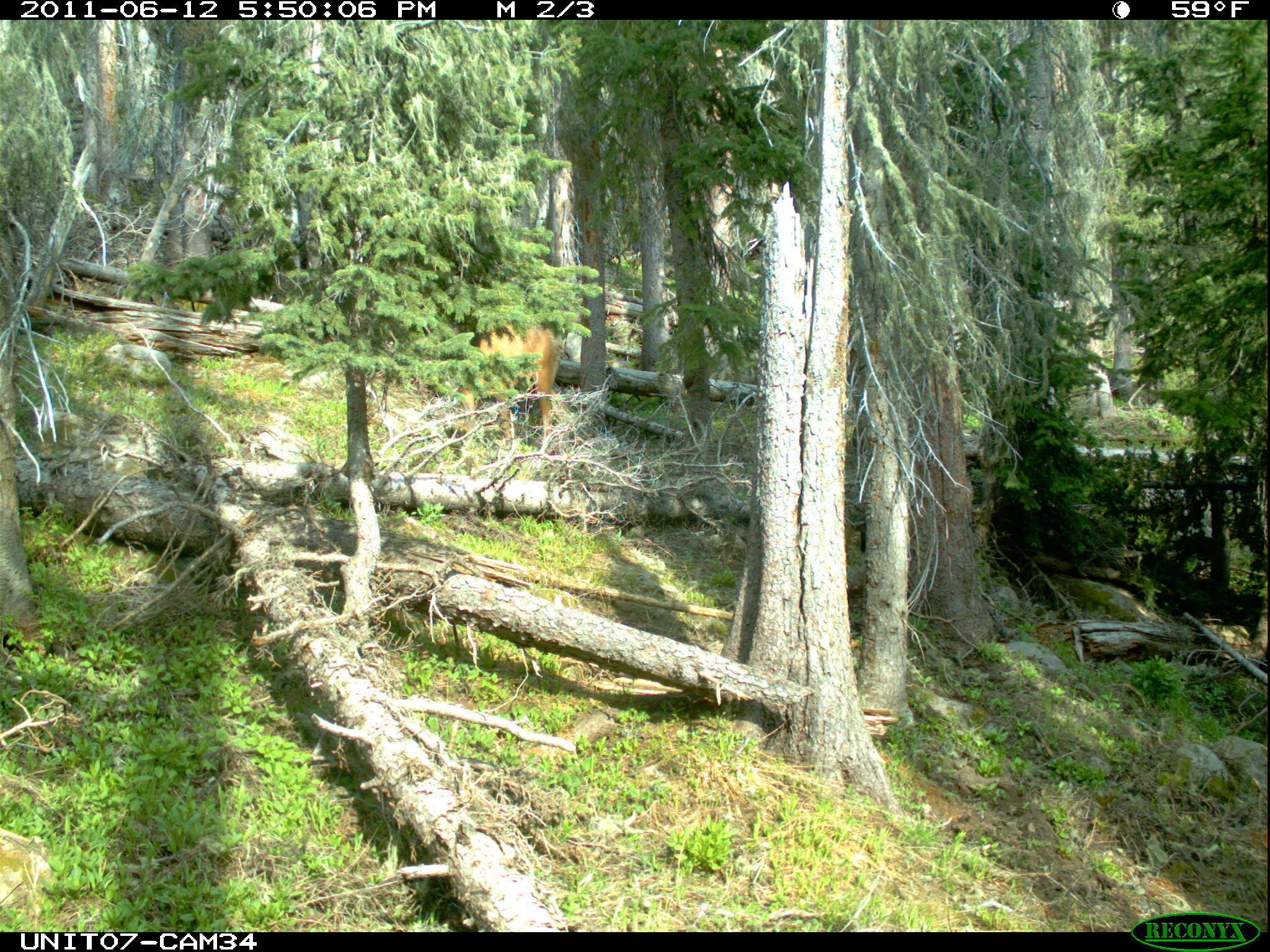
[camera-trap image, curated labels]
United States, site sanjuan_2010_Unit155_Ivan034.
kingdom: Animalia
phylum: Chordata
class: Mammalia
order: Artiodactyla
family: Cervidae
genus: Cervus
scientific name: Cervus elaphus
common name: red deer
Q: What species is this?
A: Cervus elaphus (red deer).